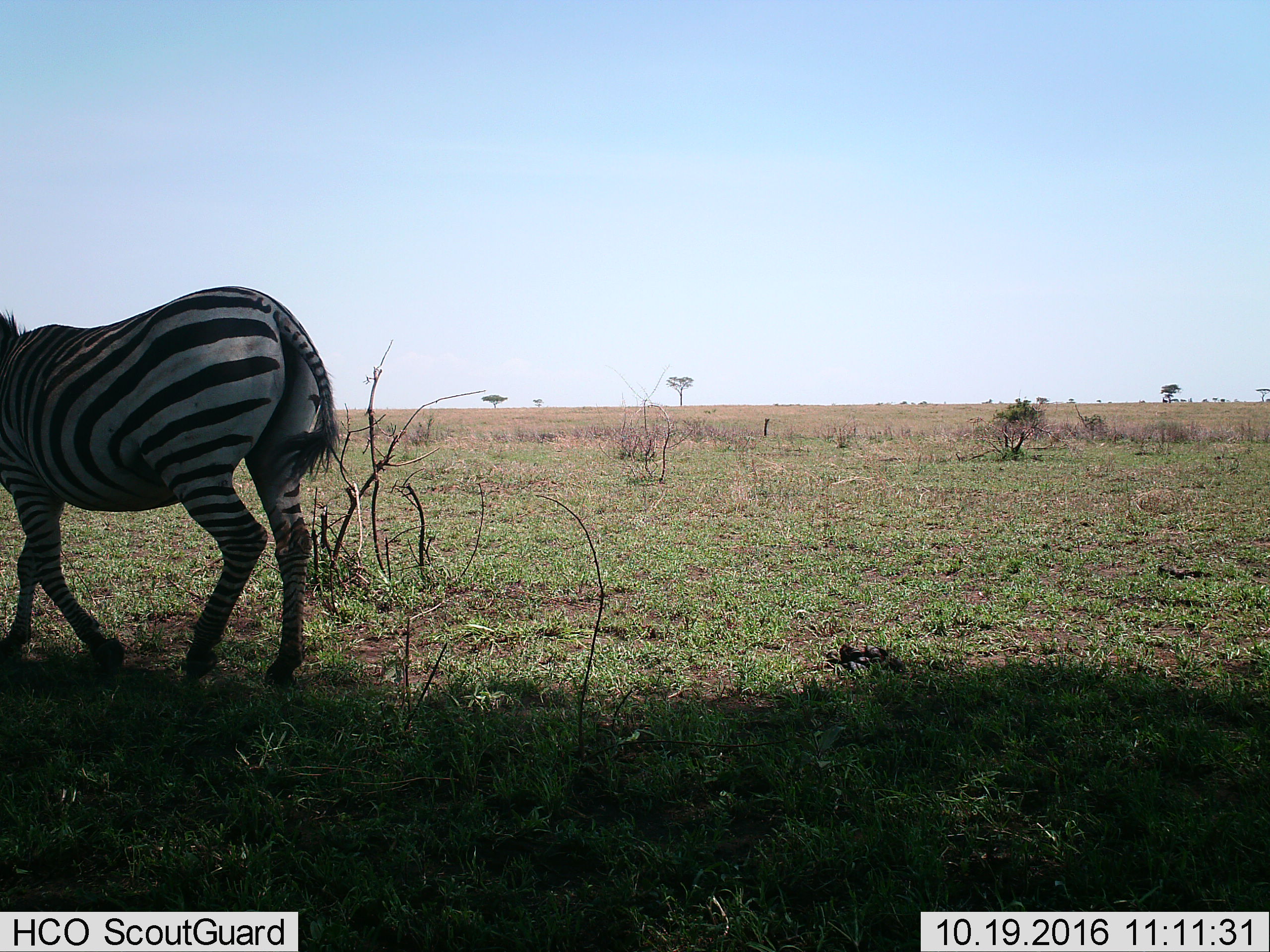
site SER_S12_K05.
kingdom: Animalia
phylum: Chordata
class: Mammalia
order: Perissodactyla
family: Equidae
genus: Equus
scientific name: Equus quagga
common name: plains zebra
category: zebraplains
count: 1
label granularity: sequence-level